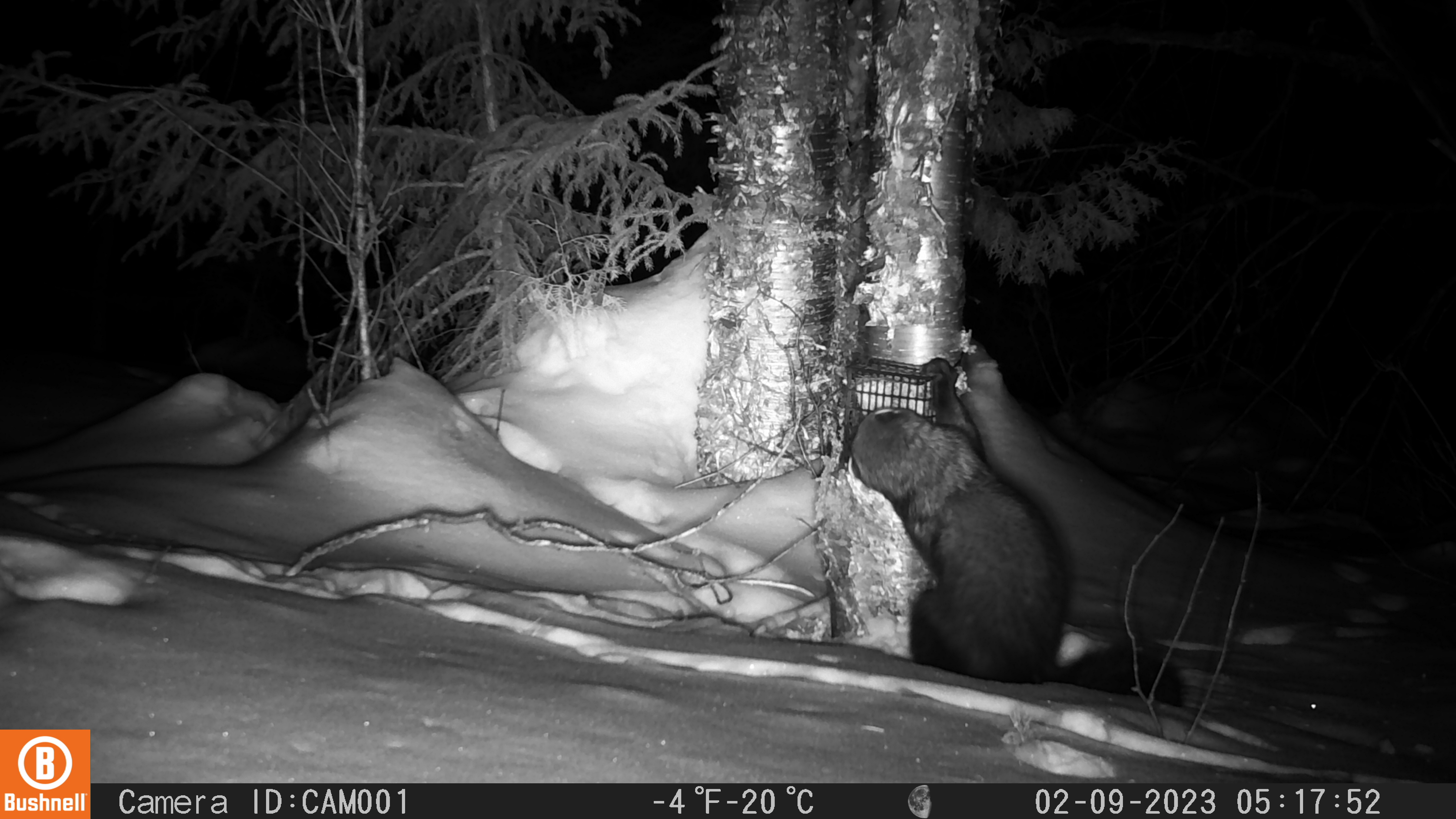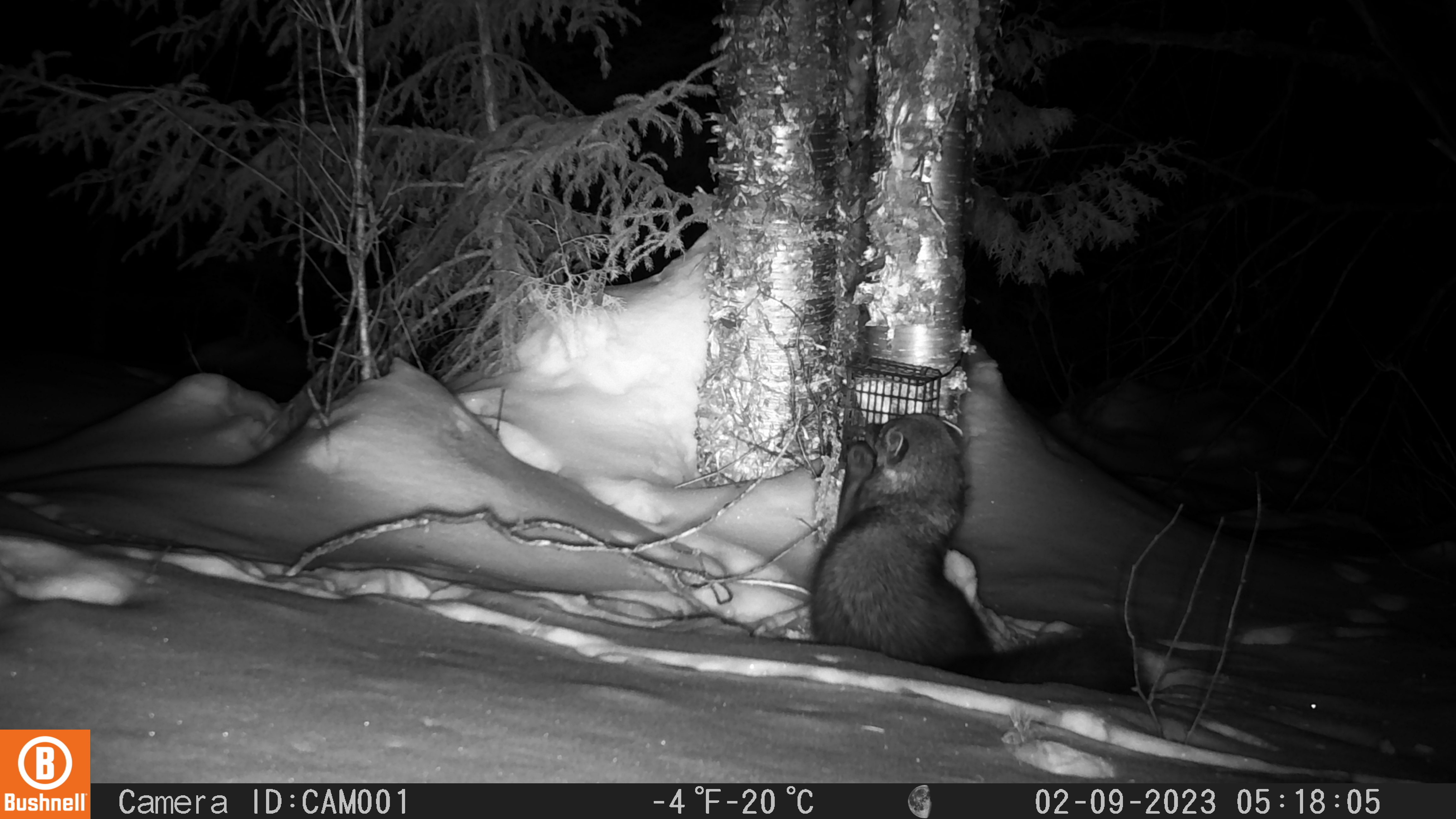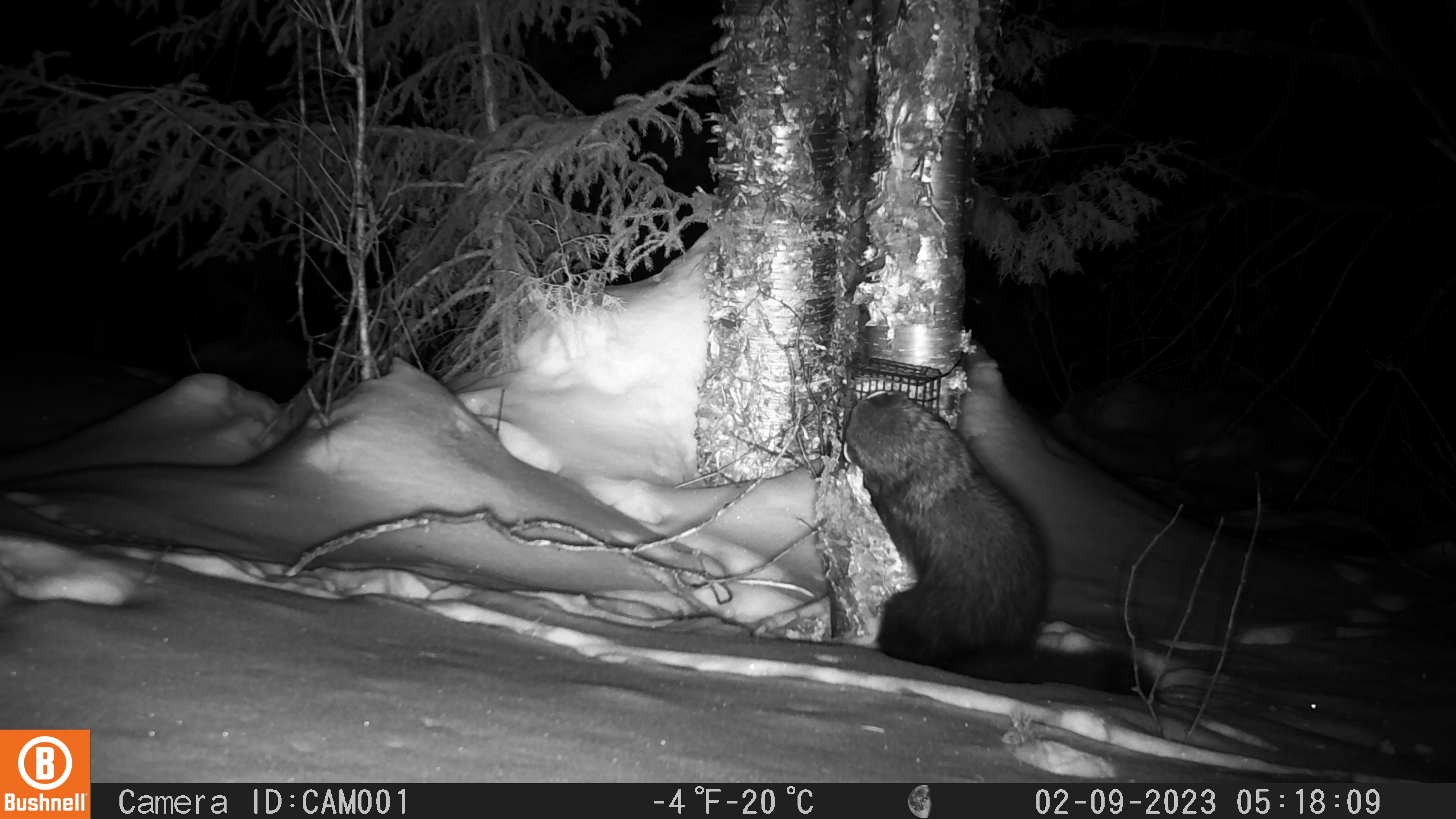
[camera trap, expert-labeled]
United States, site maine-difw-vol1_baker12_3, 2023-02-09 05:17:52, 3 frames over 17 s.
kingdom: Animalia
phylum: Chordata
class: Mammalia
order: Carnivora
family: Mustelidae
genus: Pekania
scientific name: Pekania pennanti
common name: fisher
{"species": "fisher (Pekania pennanti)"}